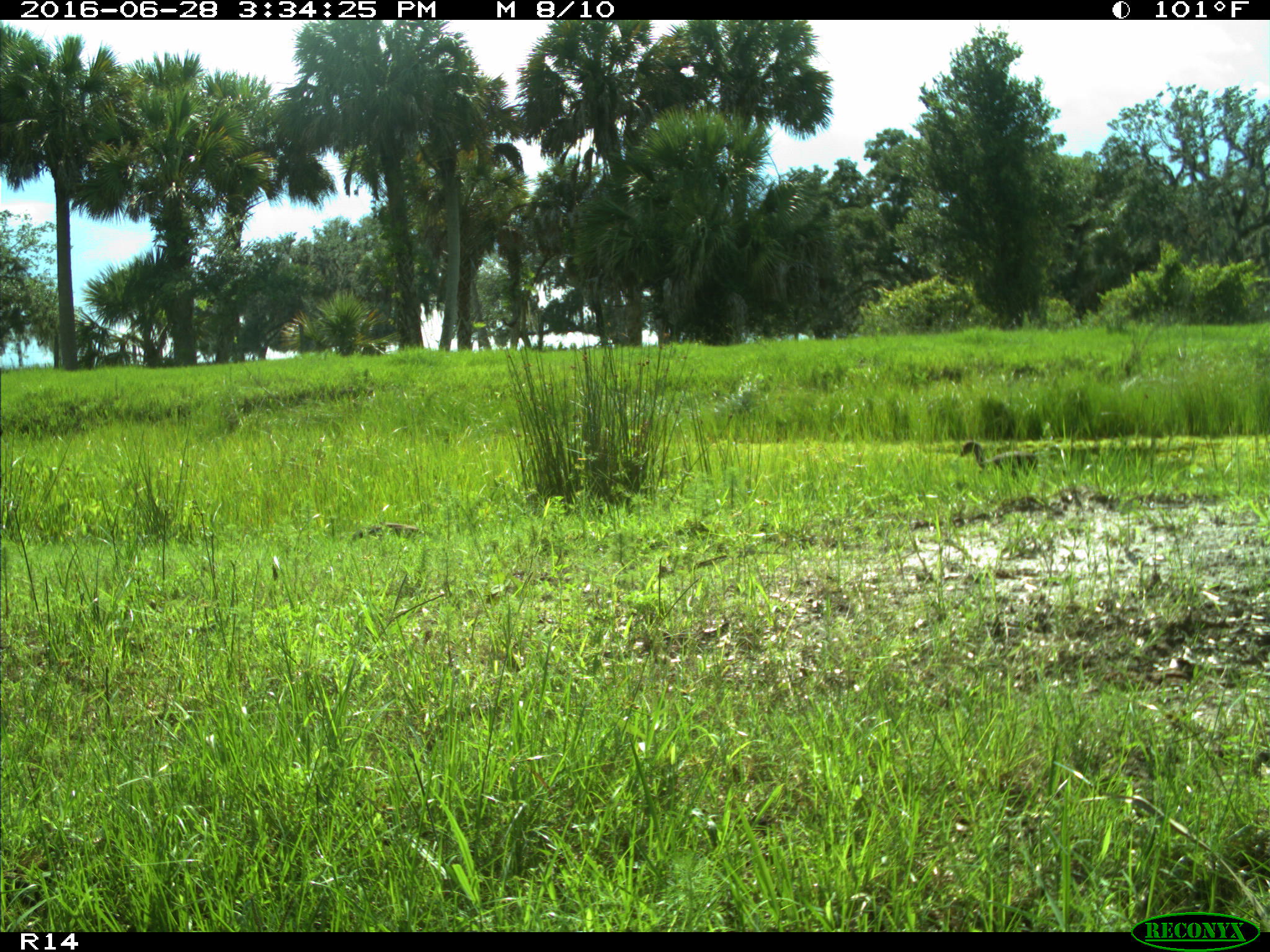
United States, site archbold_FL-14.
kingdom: Animalia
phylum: Chordata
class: Aves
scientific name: Aves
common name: birds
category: unidentified bird